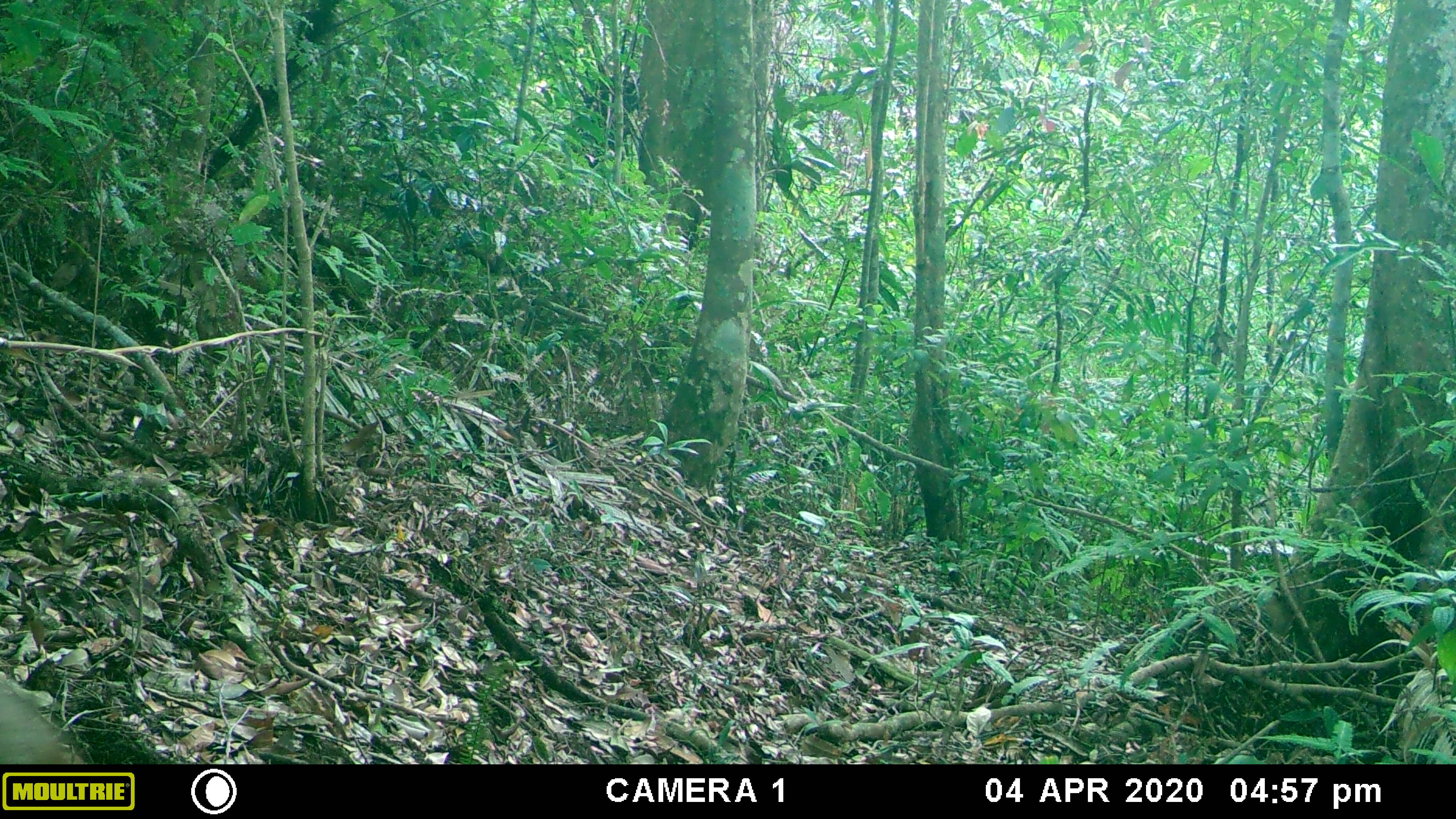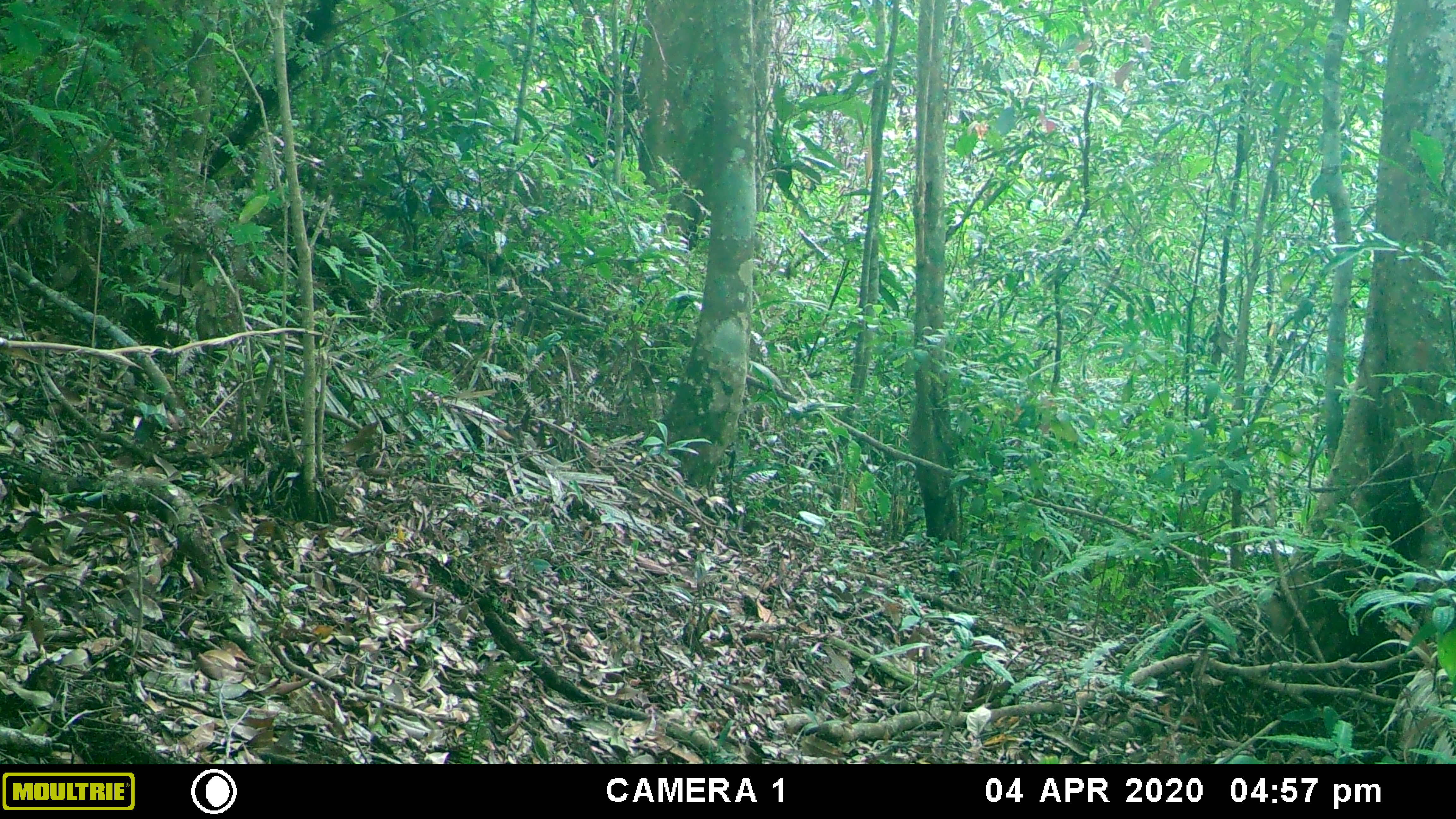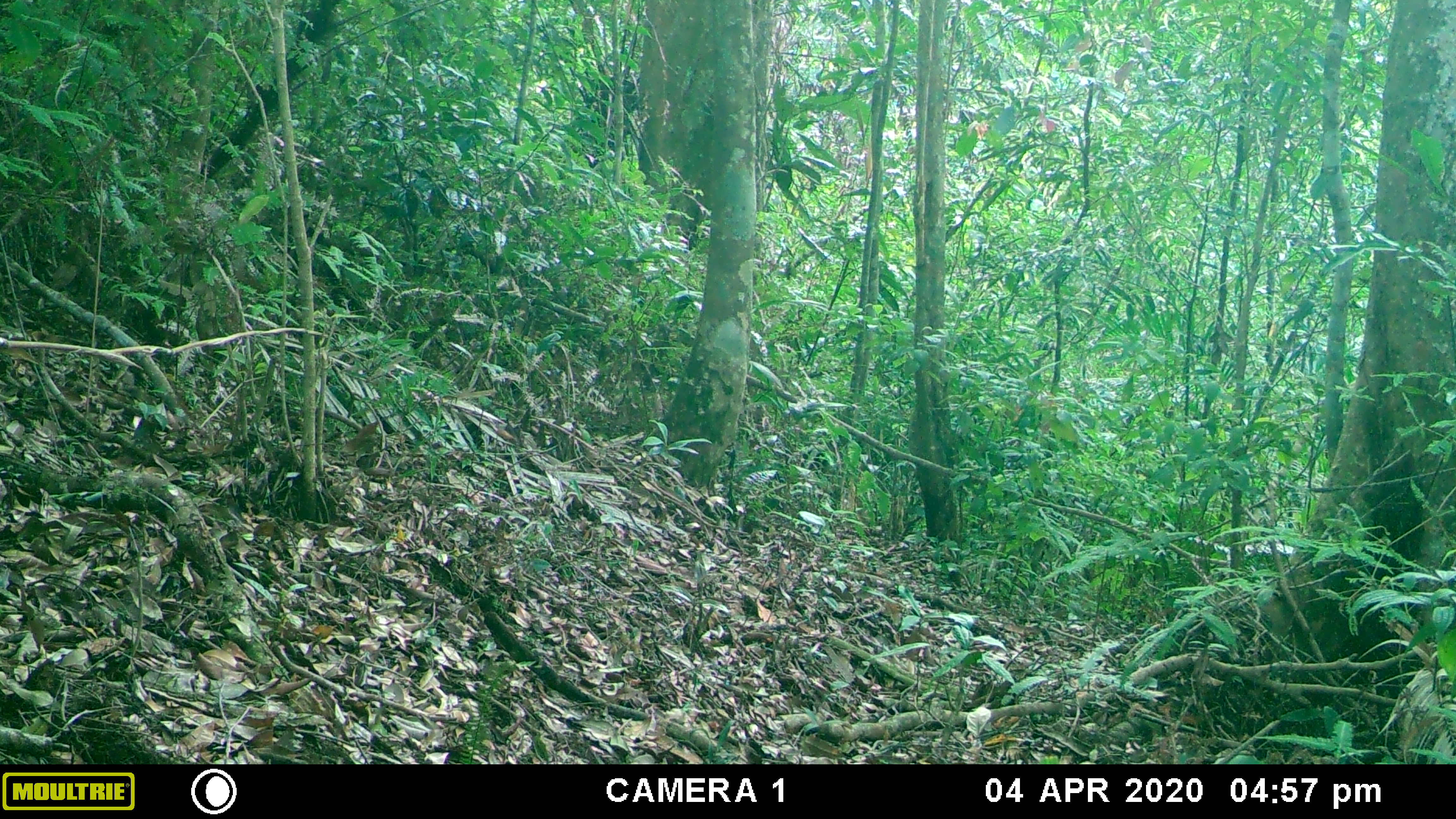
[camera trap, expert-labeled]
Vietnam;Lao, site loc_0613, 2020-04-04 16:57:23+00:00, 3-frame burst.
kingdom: Animalia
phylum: Chordata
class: Mammalia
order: Artiodactyla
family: Cervidae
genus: Muntiacus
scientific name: Muntiacus rooseveltorum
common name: roosevelt's muntjac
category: roosevelts muntjac group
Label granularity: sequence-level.